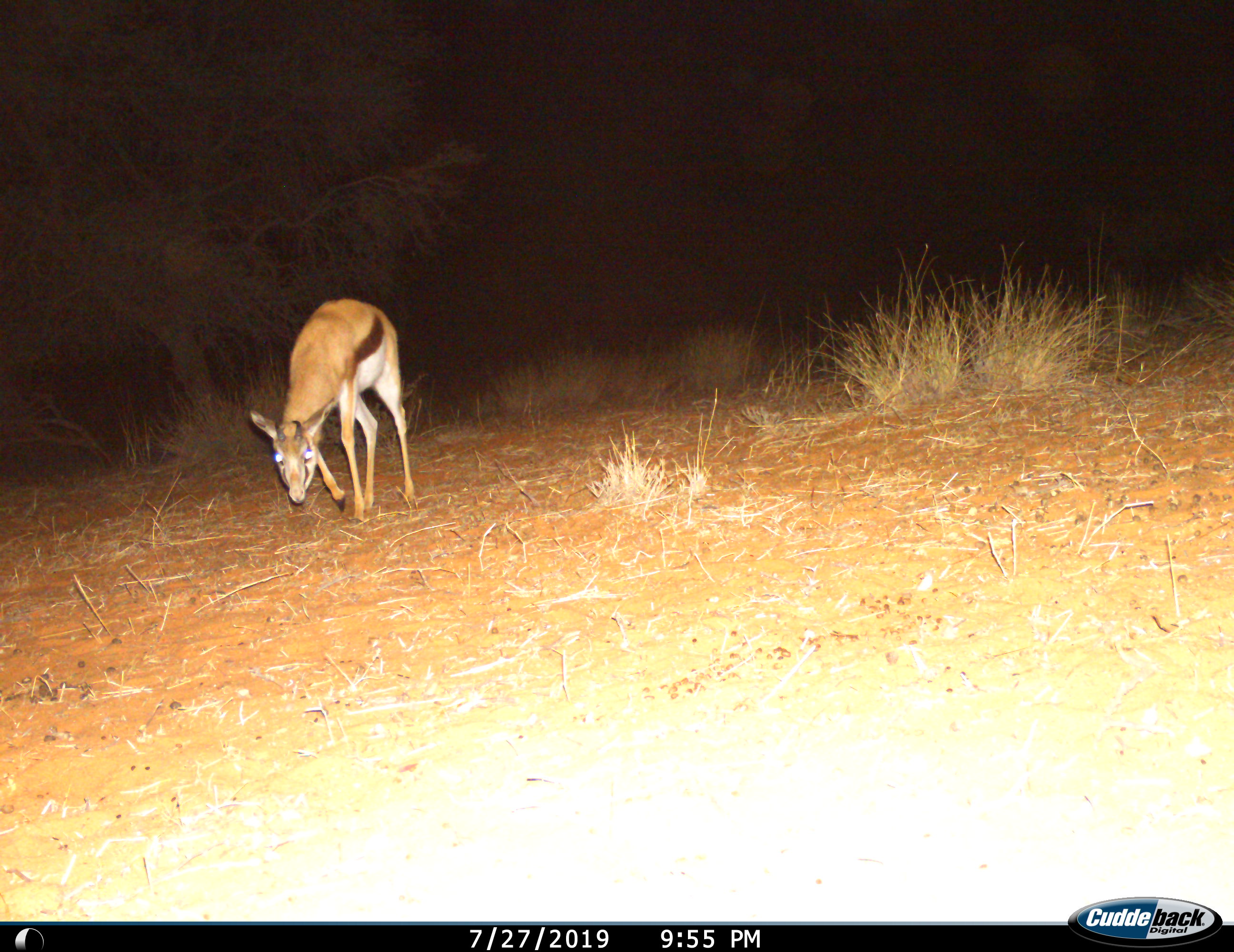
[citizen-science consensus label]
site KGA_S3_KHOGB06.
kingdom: Animalia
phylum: Chordata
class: Mammalia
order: Artiodactyla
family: Bovidae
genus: Antidorcas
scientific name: Antidorcas marsupialis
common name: springbok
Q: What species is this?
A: Springbok (Antidorcas marsupialis).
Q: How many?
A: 1.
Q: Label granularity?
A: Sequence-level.